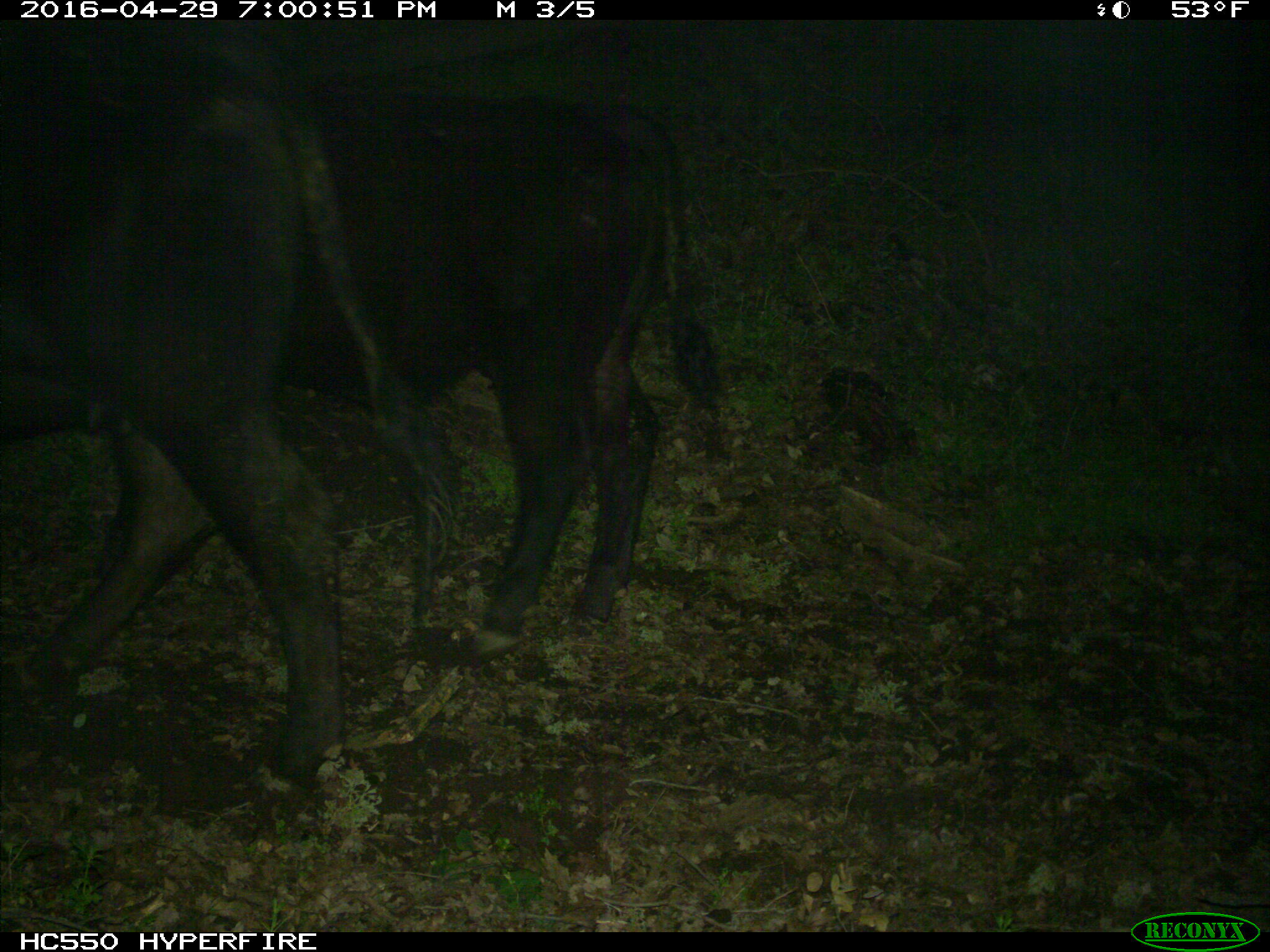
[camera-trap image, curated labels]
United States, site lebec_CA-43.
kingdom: Animalia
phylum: Chordata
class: Mammalia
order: Artiodactyla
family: Bovidae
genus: Bos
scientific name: Bos taurus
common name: domestic cow